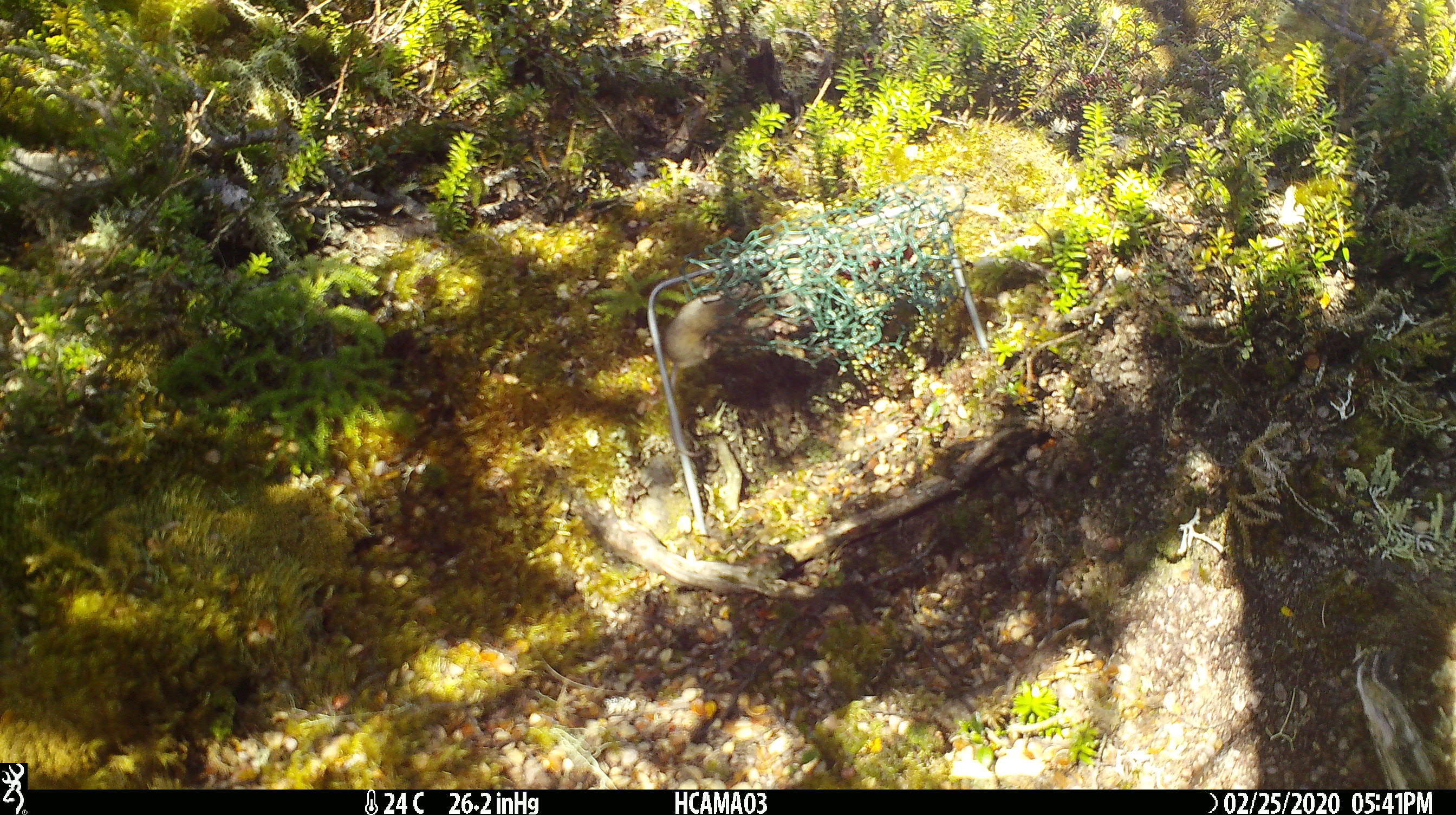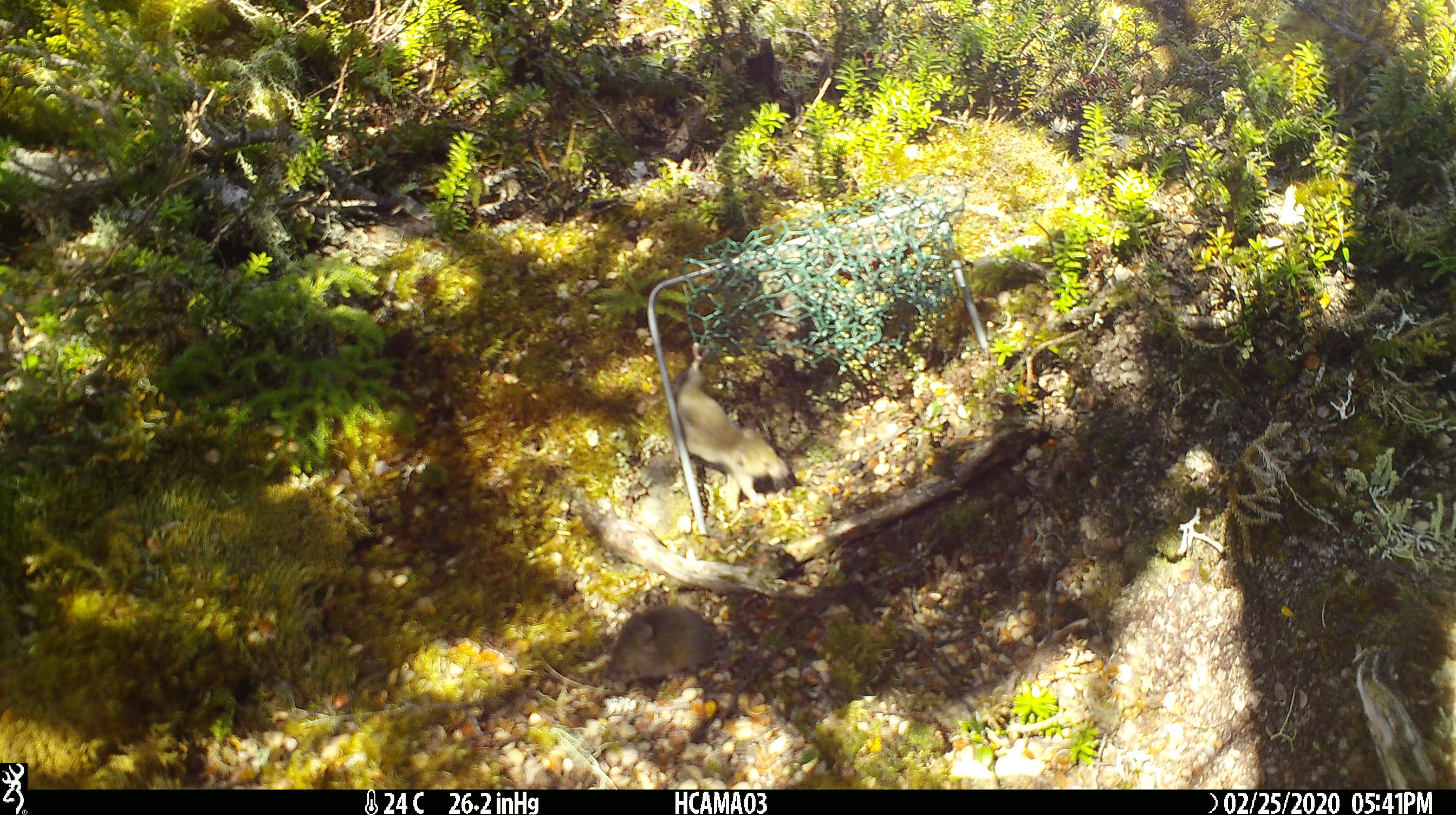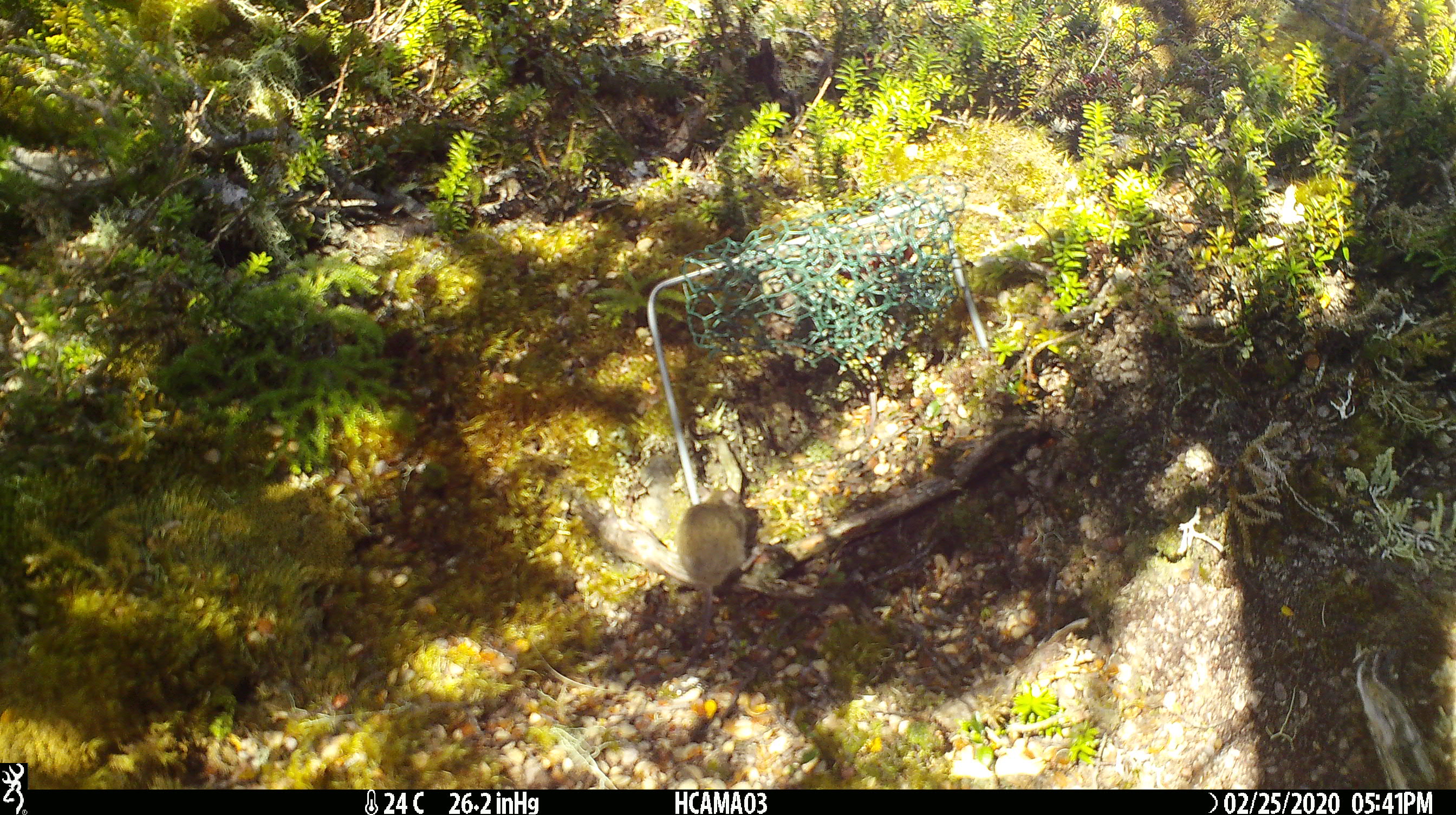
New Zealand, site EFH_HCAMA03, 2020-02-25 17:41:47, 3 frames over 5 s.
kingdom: Animalia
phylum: Chordata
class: Mammalia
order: Rodentia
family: Muridae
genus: Mus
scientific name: Mus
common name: mouse